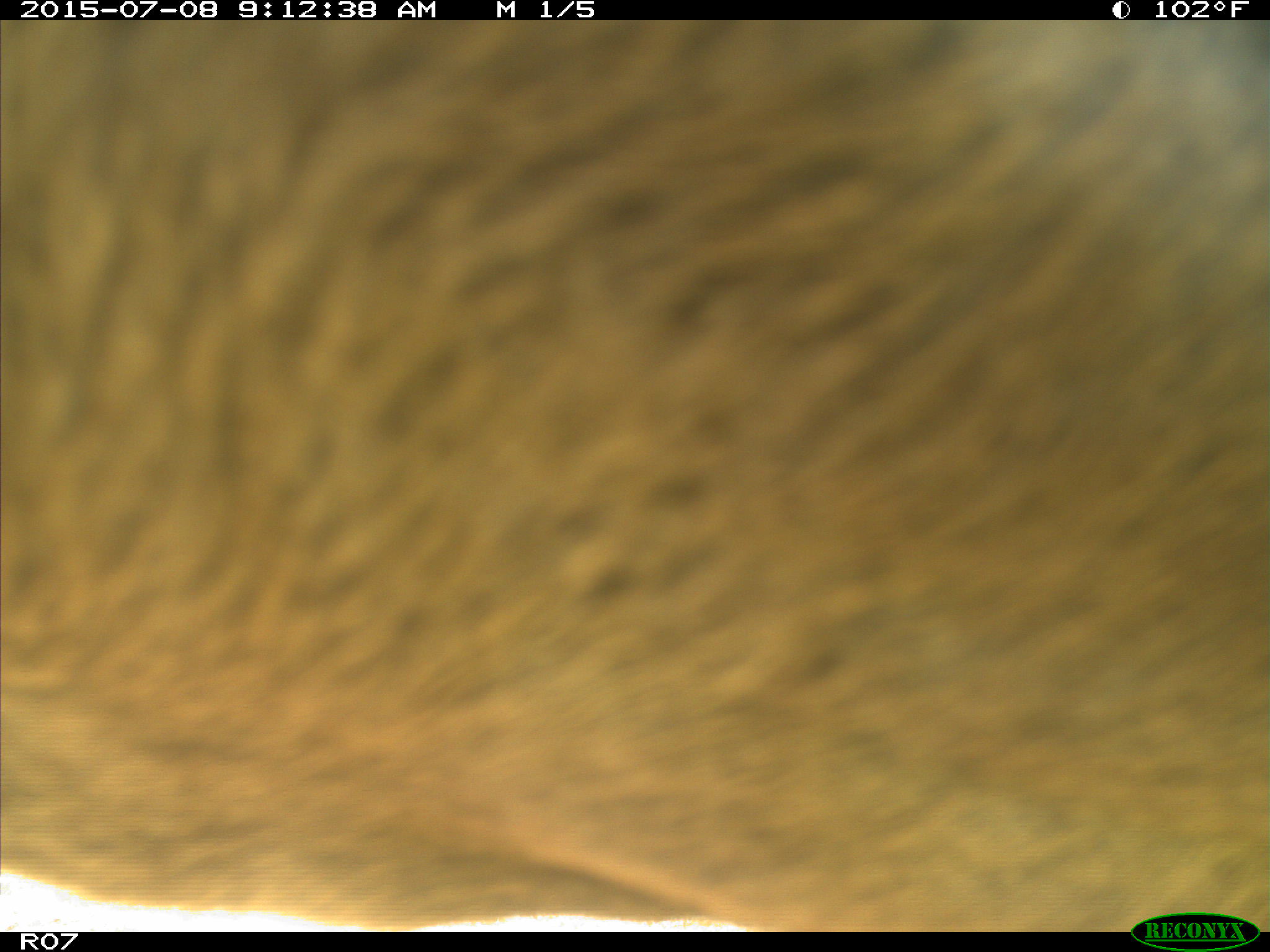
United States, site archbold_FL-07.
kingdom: Animalia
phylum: Chordata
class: Mammalia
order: Artiodactyla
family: Bovidae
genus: Bos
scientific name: Bos taurus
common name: domestic cow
Bos taurus (domestic cow).